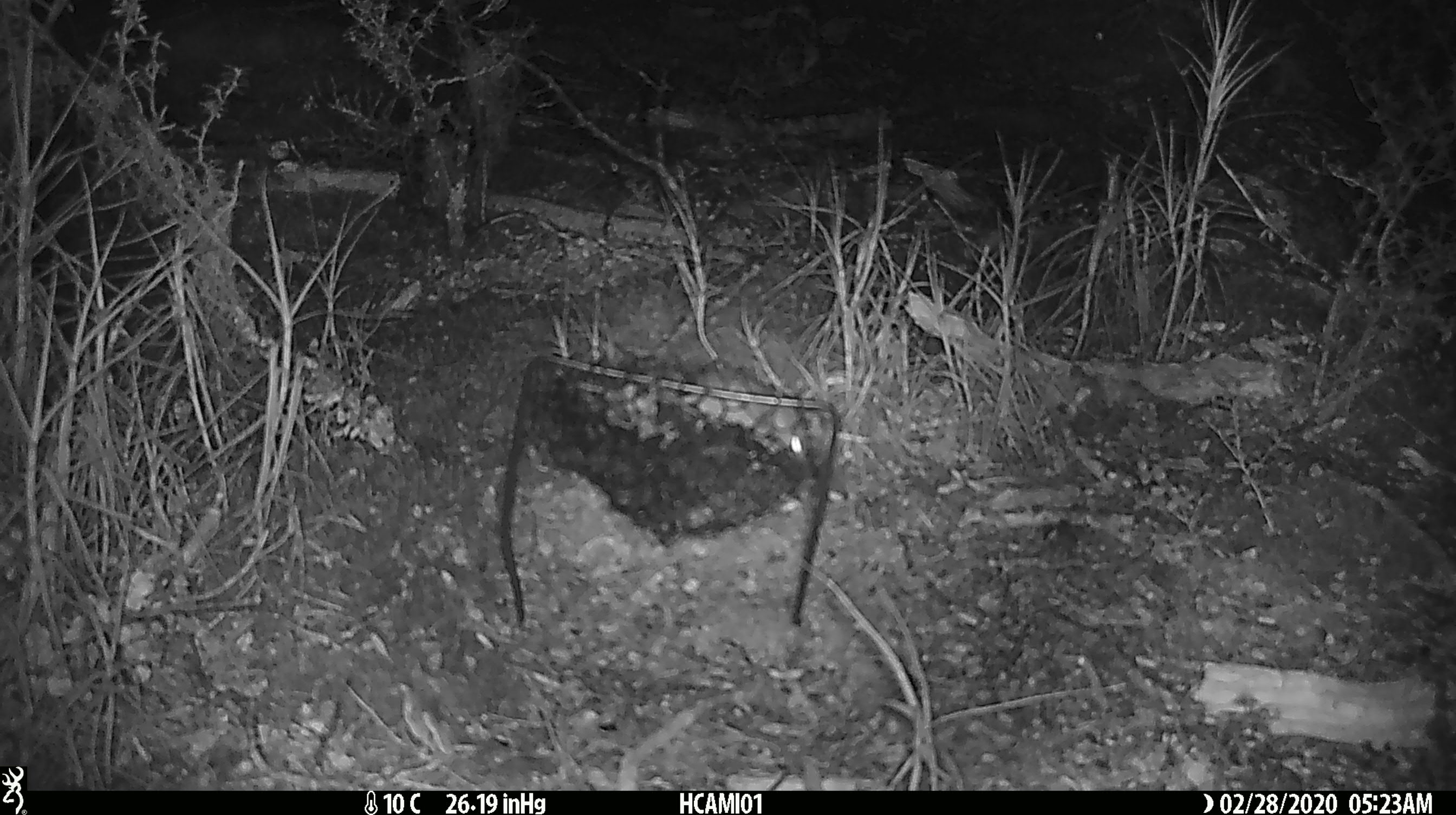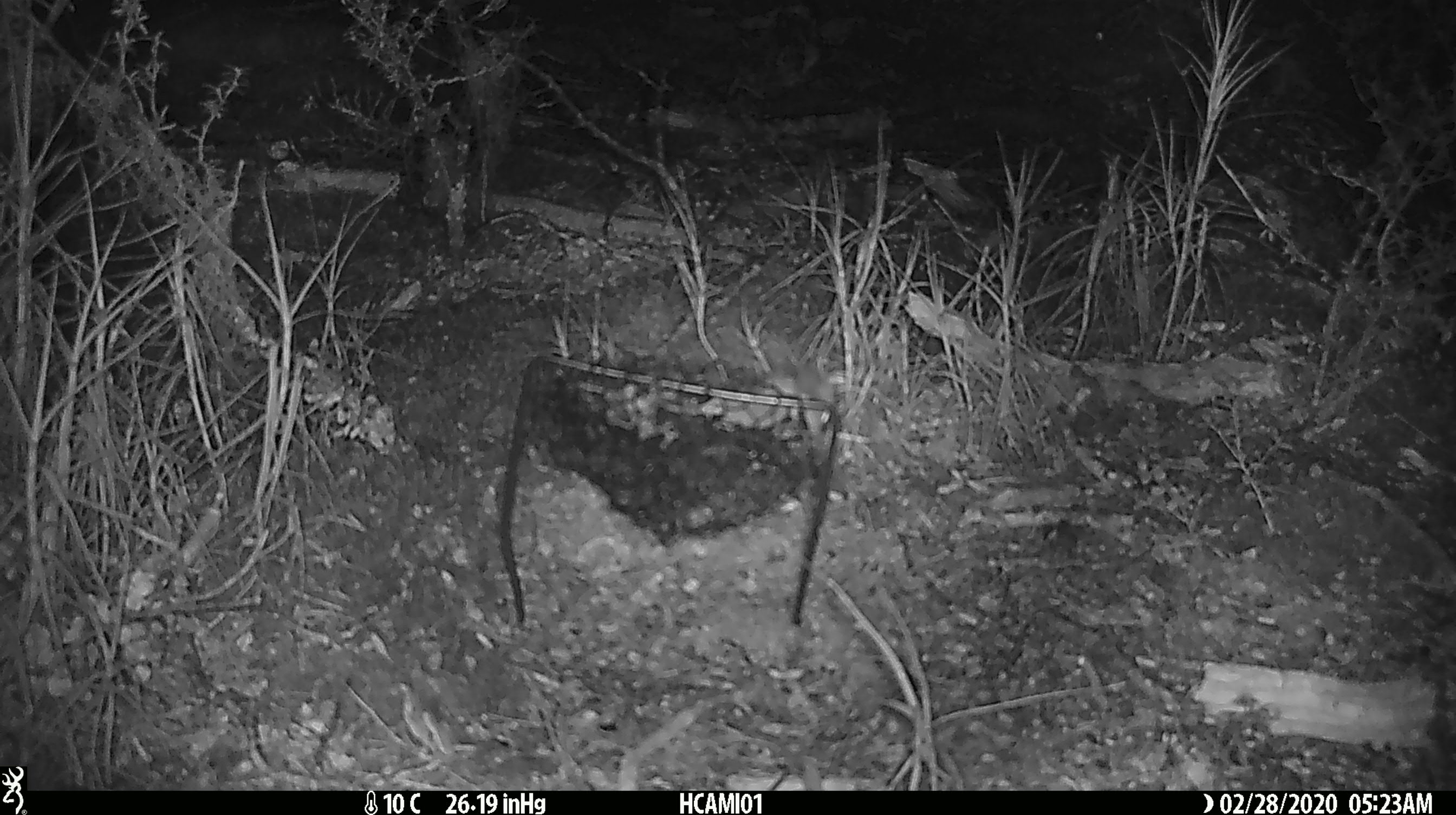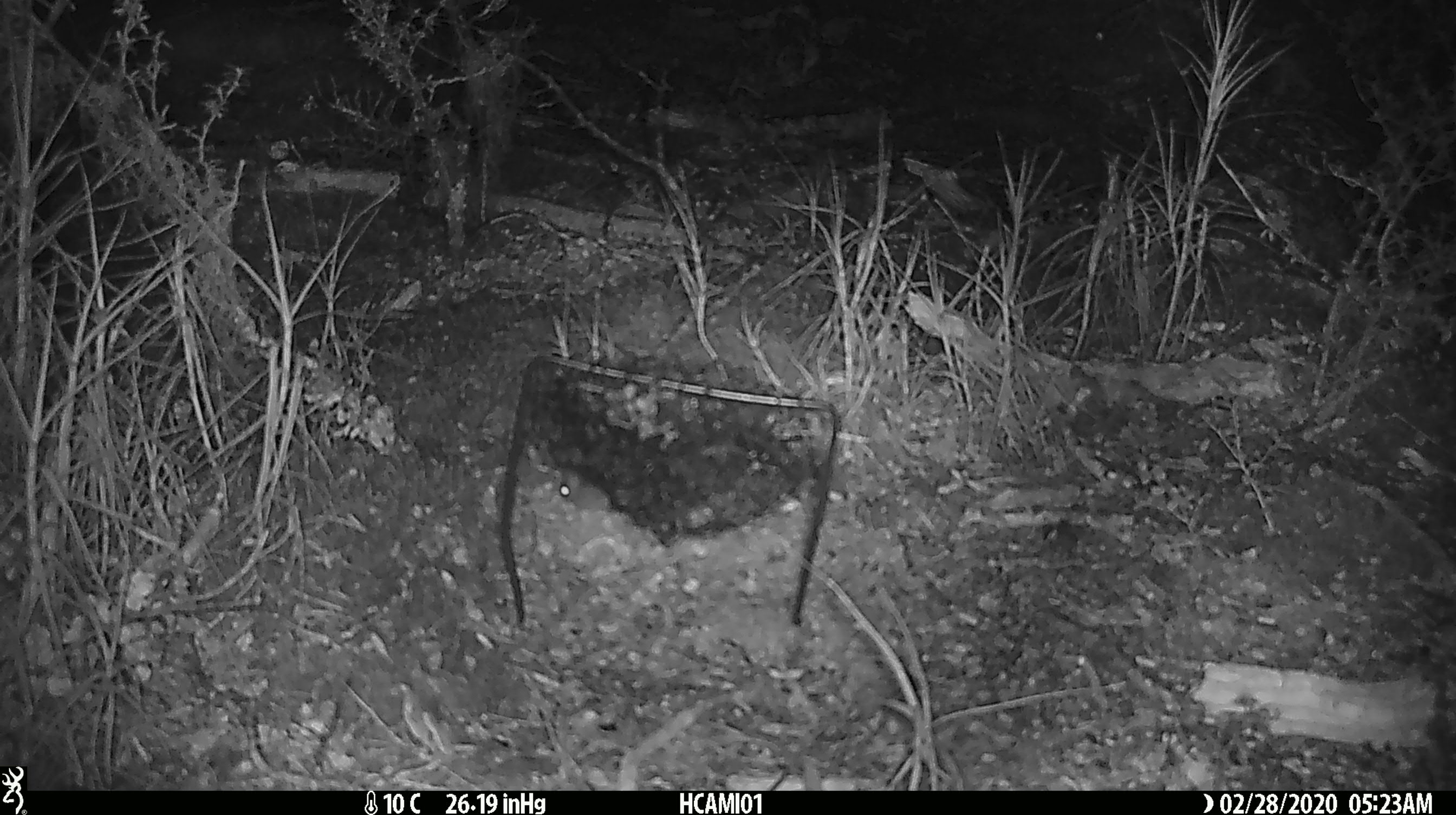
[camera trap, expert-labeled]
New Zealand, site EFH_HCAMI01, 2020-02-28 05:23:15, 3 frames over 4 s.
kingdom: Animalia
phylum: Chordata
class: Mammalia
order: Rodentia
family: Muridae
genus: Mus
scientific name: Mus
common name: mouse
Mouse (Mus).